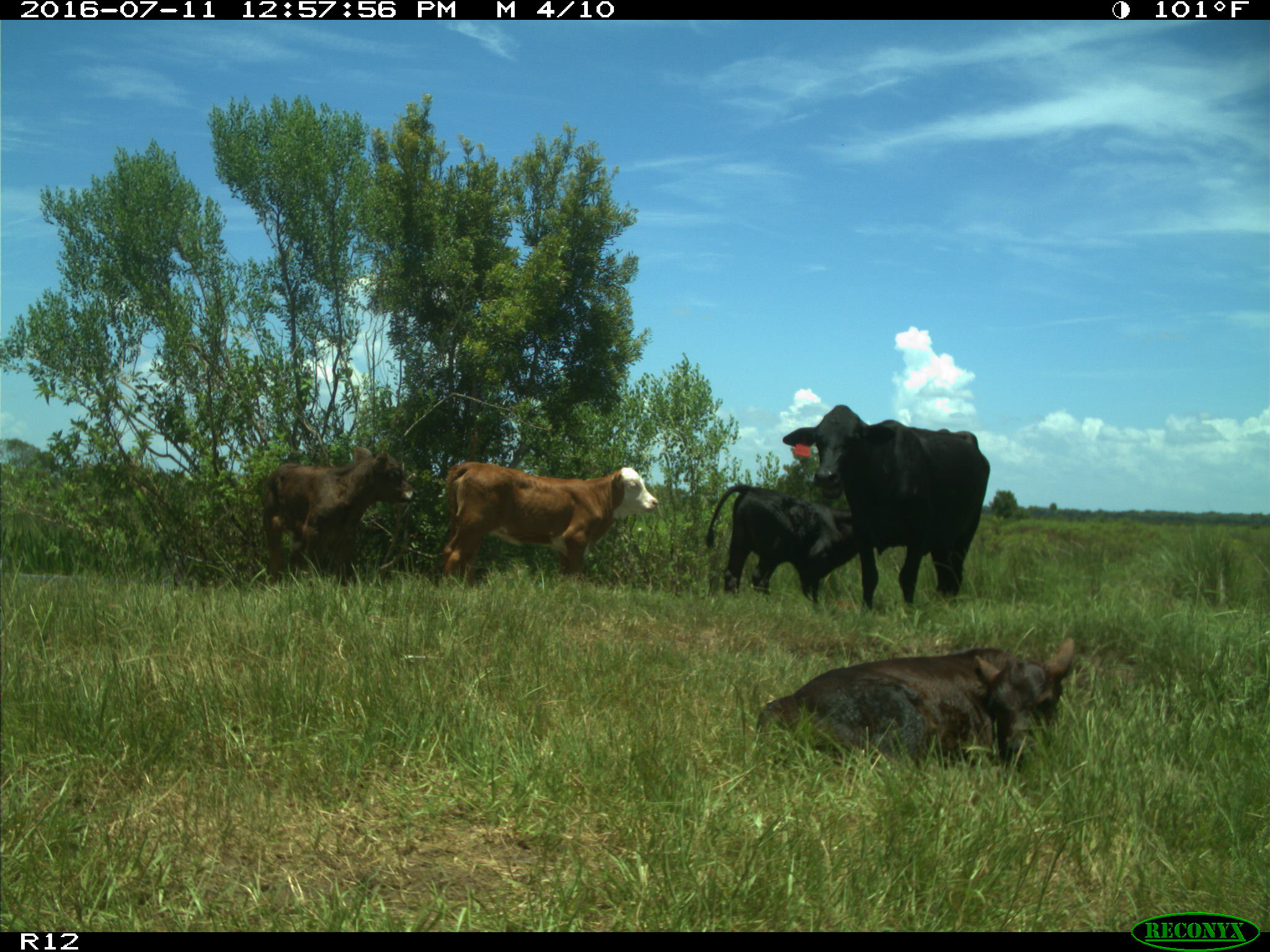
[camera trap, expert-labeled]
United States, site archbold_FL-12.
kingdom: Animalia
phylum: Chordata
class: Mammalia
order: Artiodactyla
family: Bovidae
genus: Bos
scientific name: Bos taurus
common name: domestic cow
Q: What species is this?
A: Bos taurus (domestic cow).